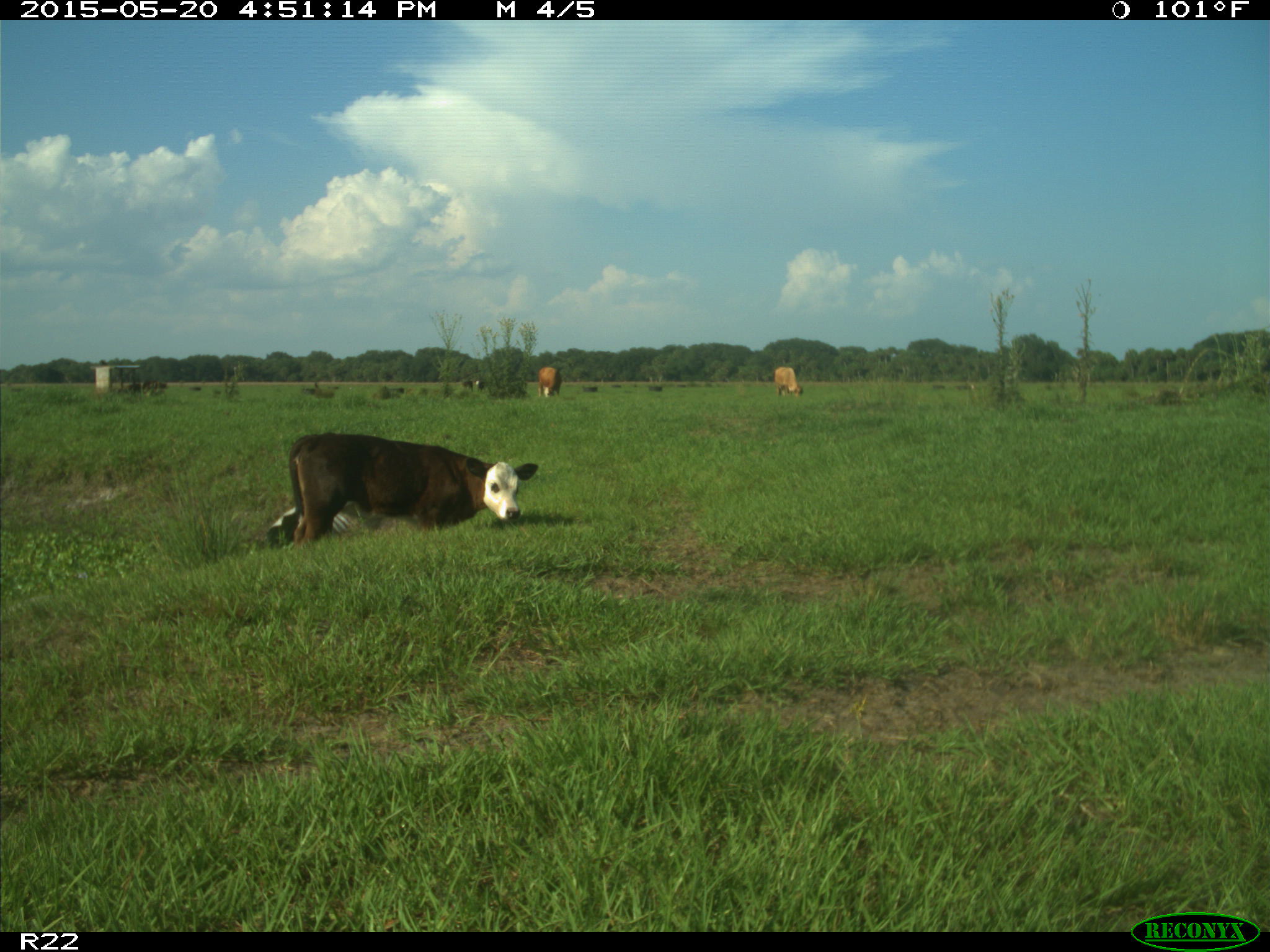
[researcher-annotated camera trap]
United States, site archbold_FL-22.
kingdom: Animalia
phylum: Chordata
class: Mammalia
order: Artiodactyla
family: Bovidae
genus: Bos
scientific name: Bos taurus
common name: domestic cow